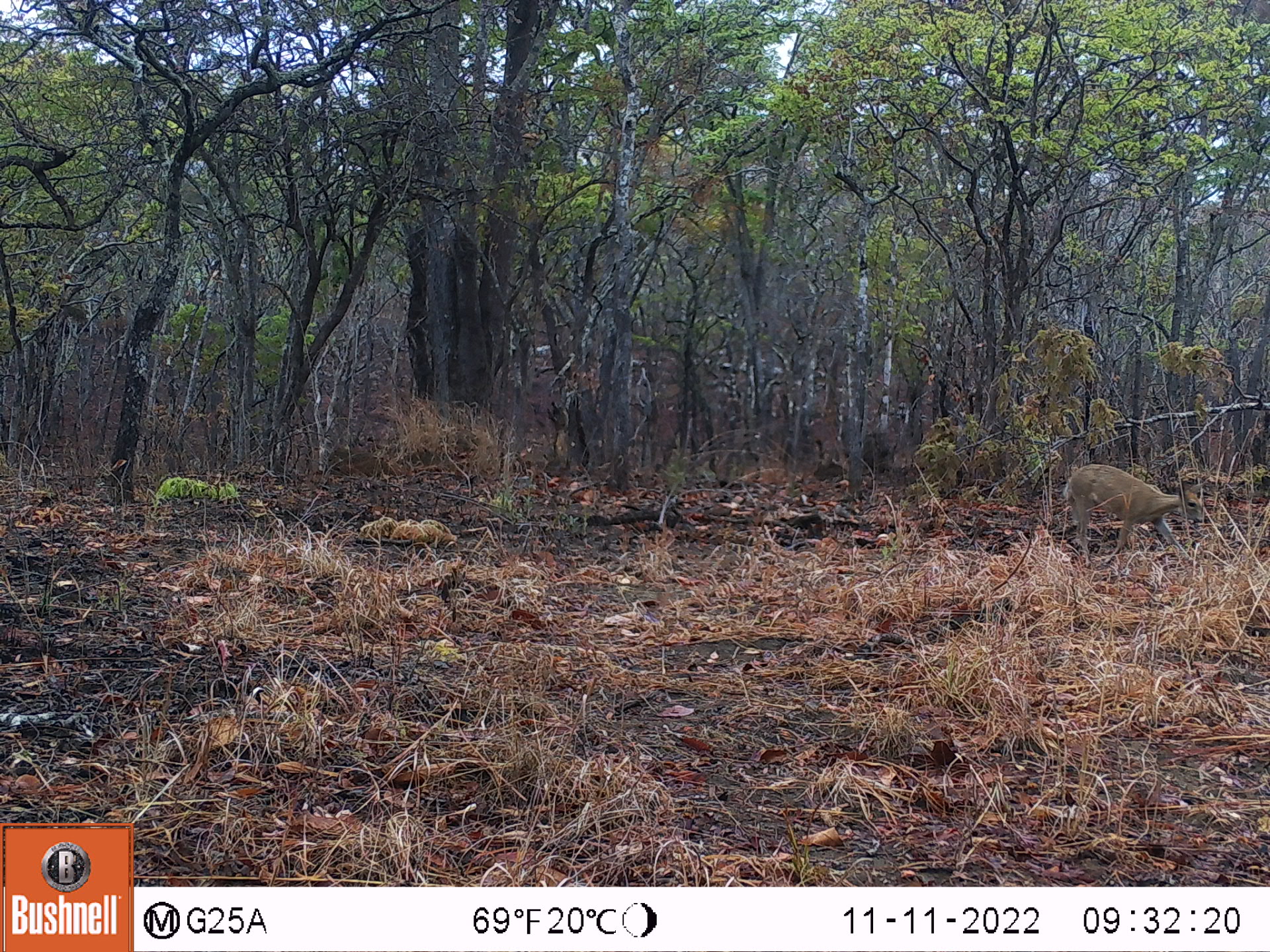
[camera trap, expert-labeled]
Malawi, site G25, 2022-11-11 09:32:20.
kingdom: Animalia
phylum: Chordata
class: Mammalia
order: Artiodactyla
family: Bovidae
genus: Sylvicapra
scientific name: Sylvicapra grimmia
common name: common duiker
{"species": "common duiker (Sylvicapra grimmia)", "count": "1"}